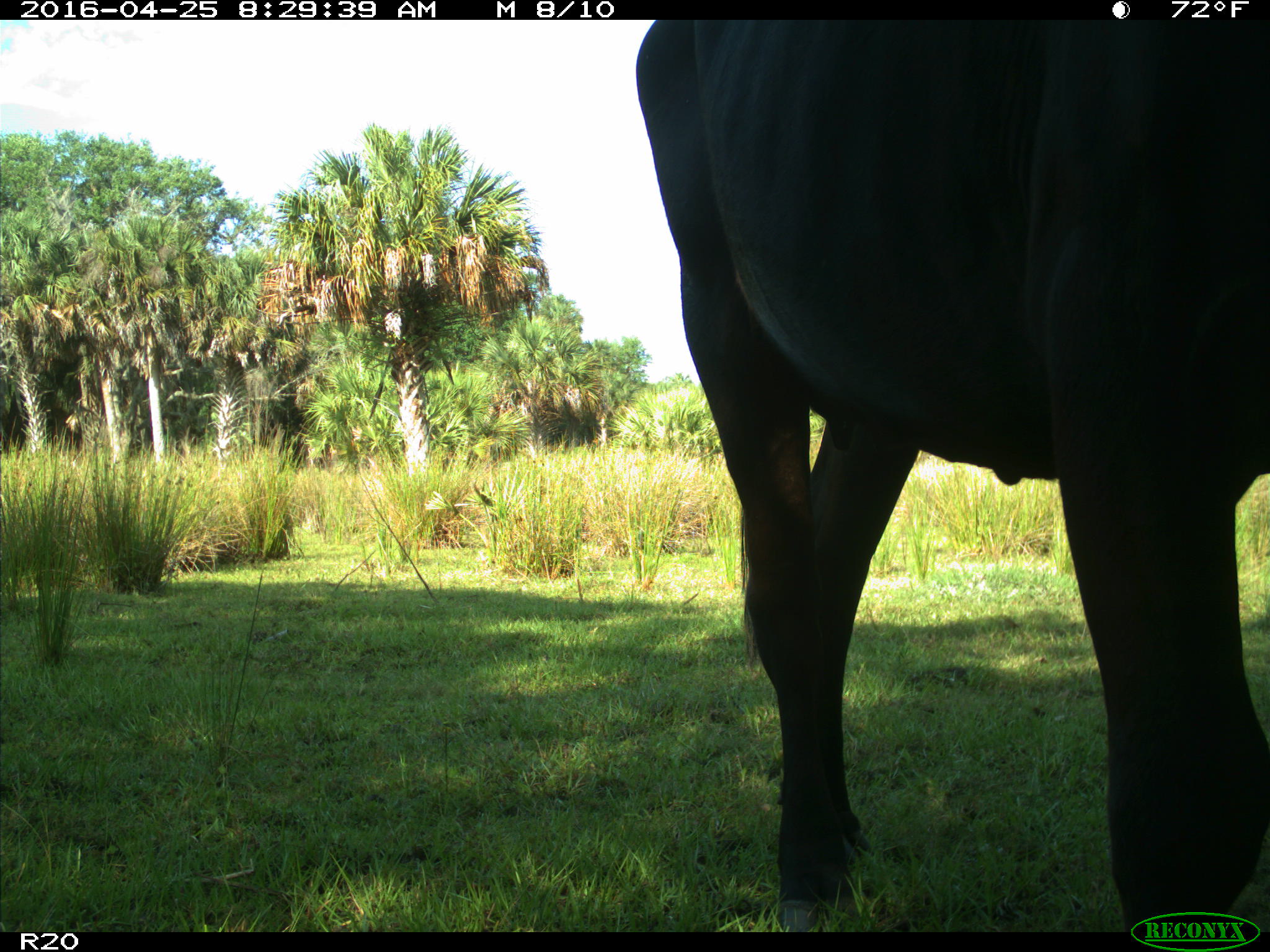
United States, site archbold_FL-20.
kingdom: Animalia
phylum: Chordata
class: Mammalia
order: Artiodactyla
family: Bovidae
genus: Bos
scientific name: Bos taurus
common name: domestic cow